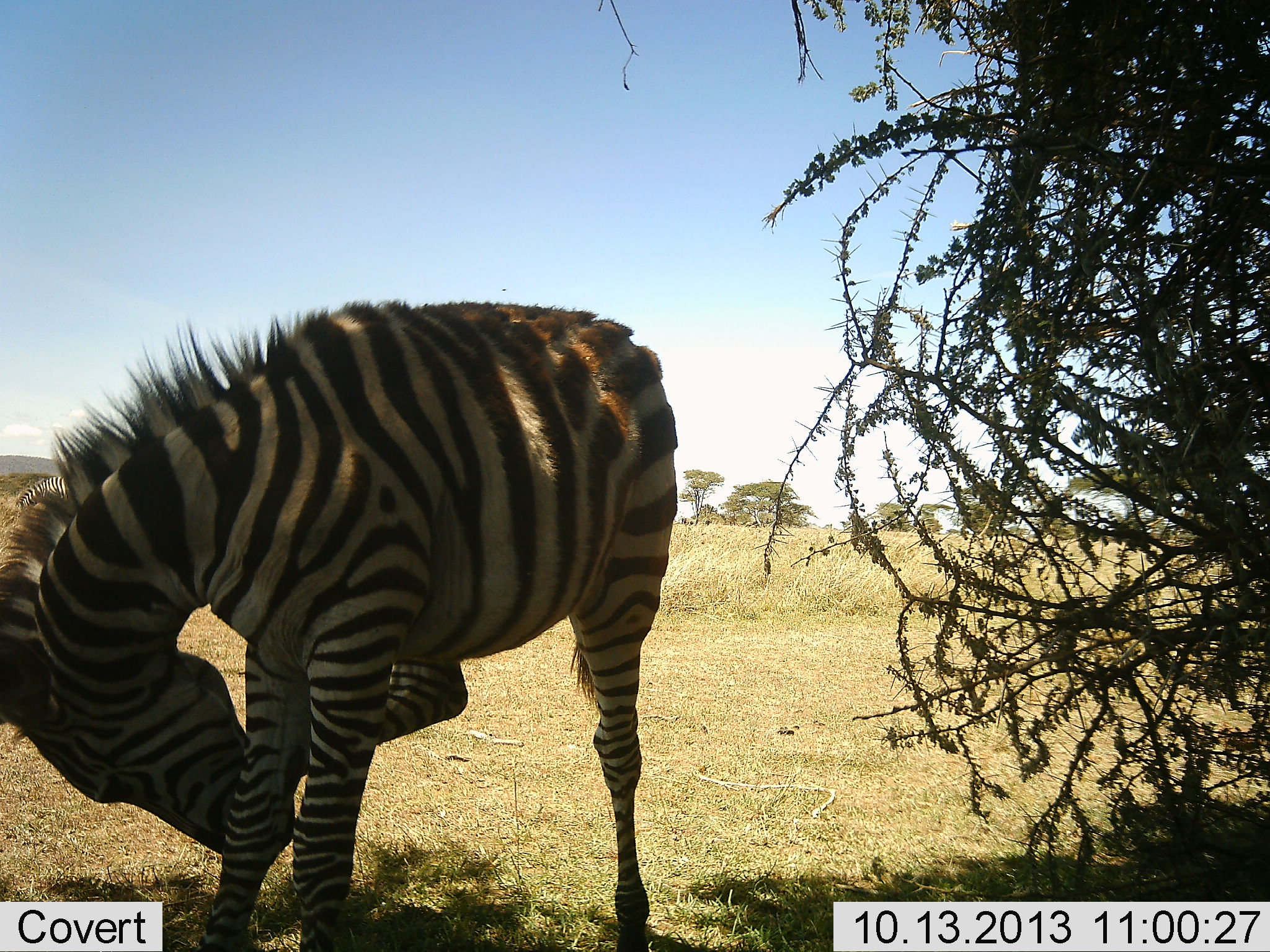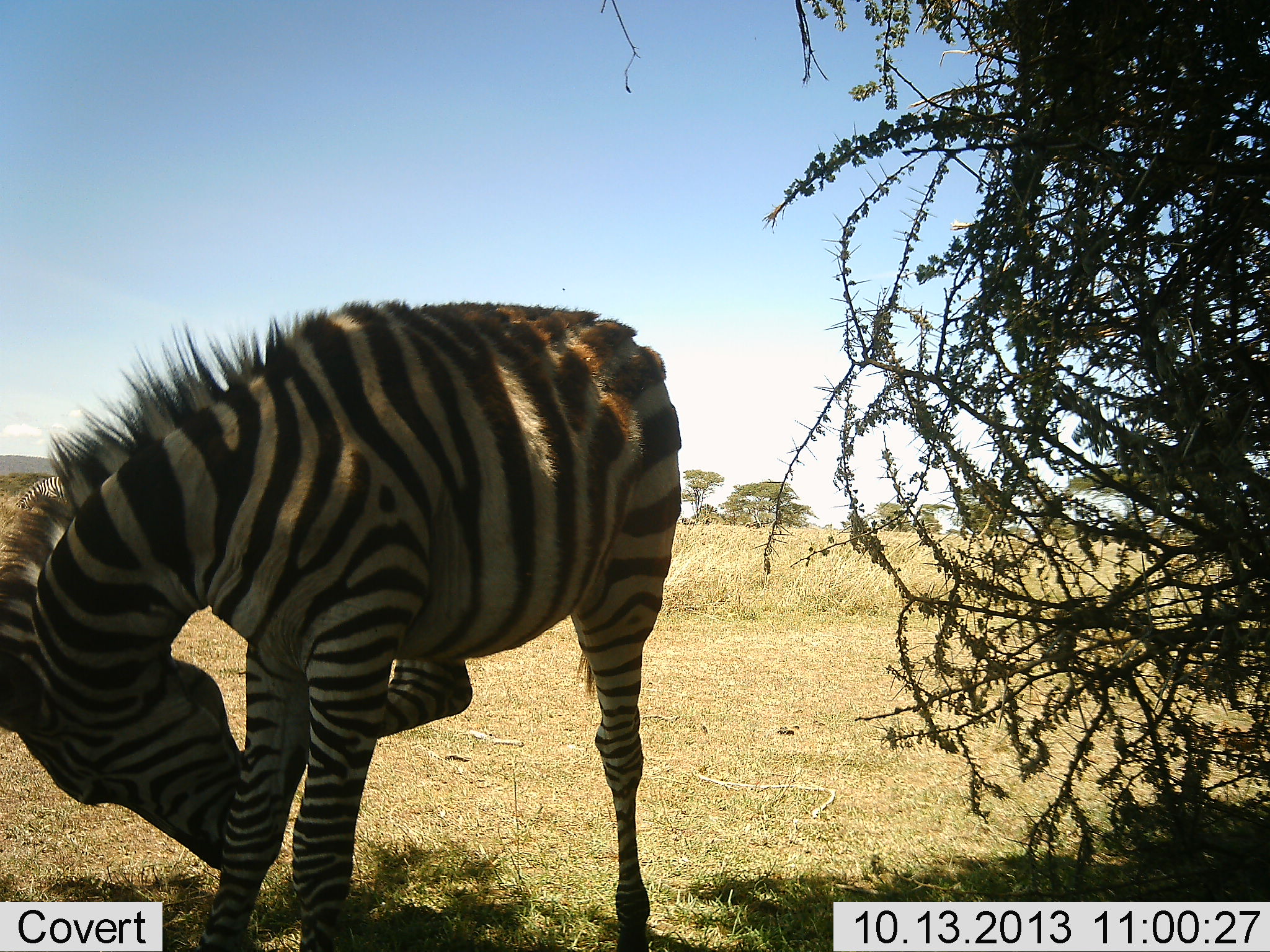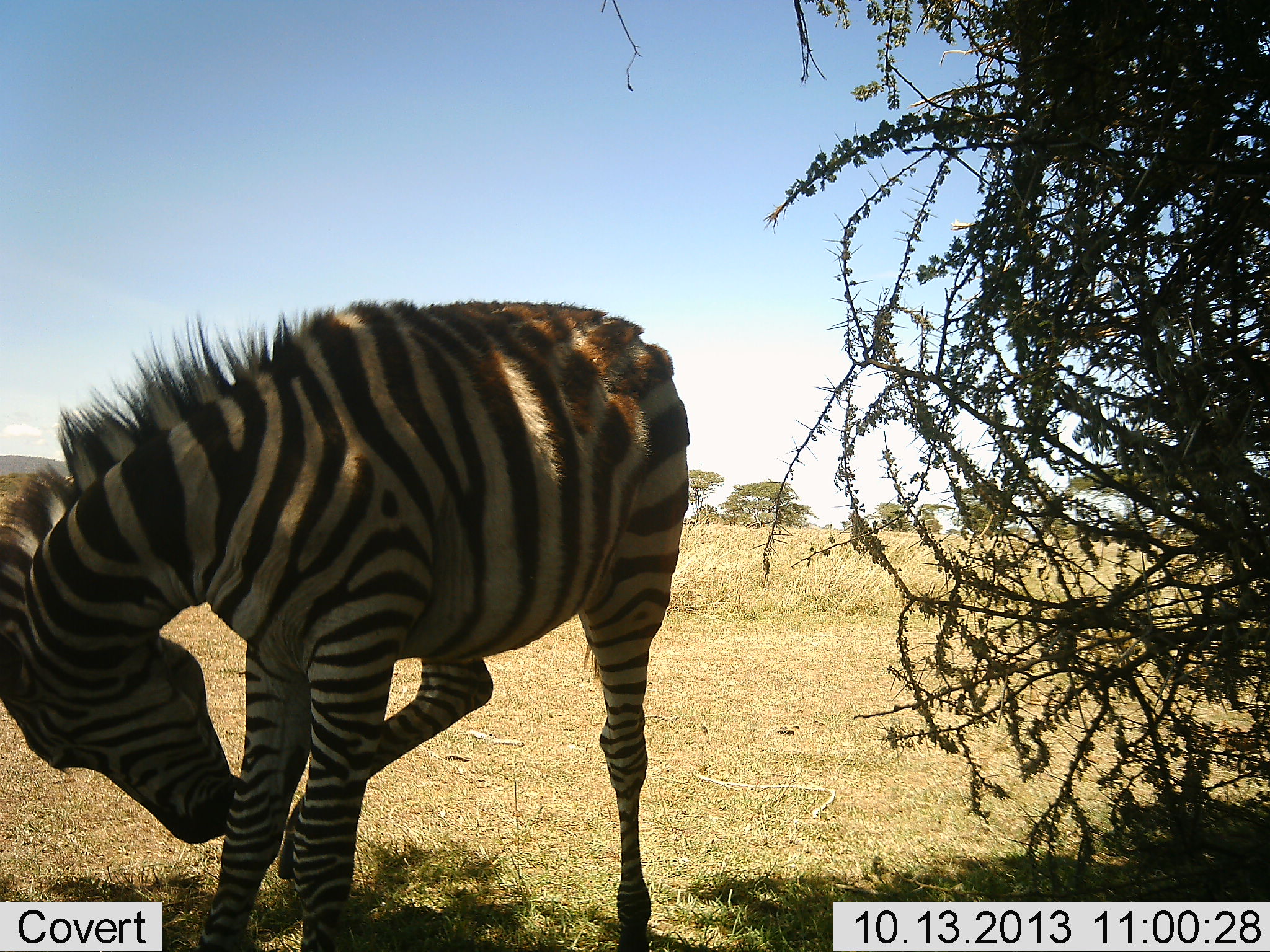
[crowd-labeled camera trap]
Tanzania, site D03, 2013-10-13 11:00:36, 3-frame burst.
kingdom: Animalia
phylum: Chordata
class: Mammalia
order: Perissodactyla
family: Equidae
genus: Equus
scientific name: Equus quagga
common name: plains zebra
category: zebra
Zebra (plains zebra) (Equus quagga), count 1. Behavior (volunteer vote fractions): standing 91%, resting 9%, moving 4%, interacting 9%. Young present (vote fraction): 9%. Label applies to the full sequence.